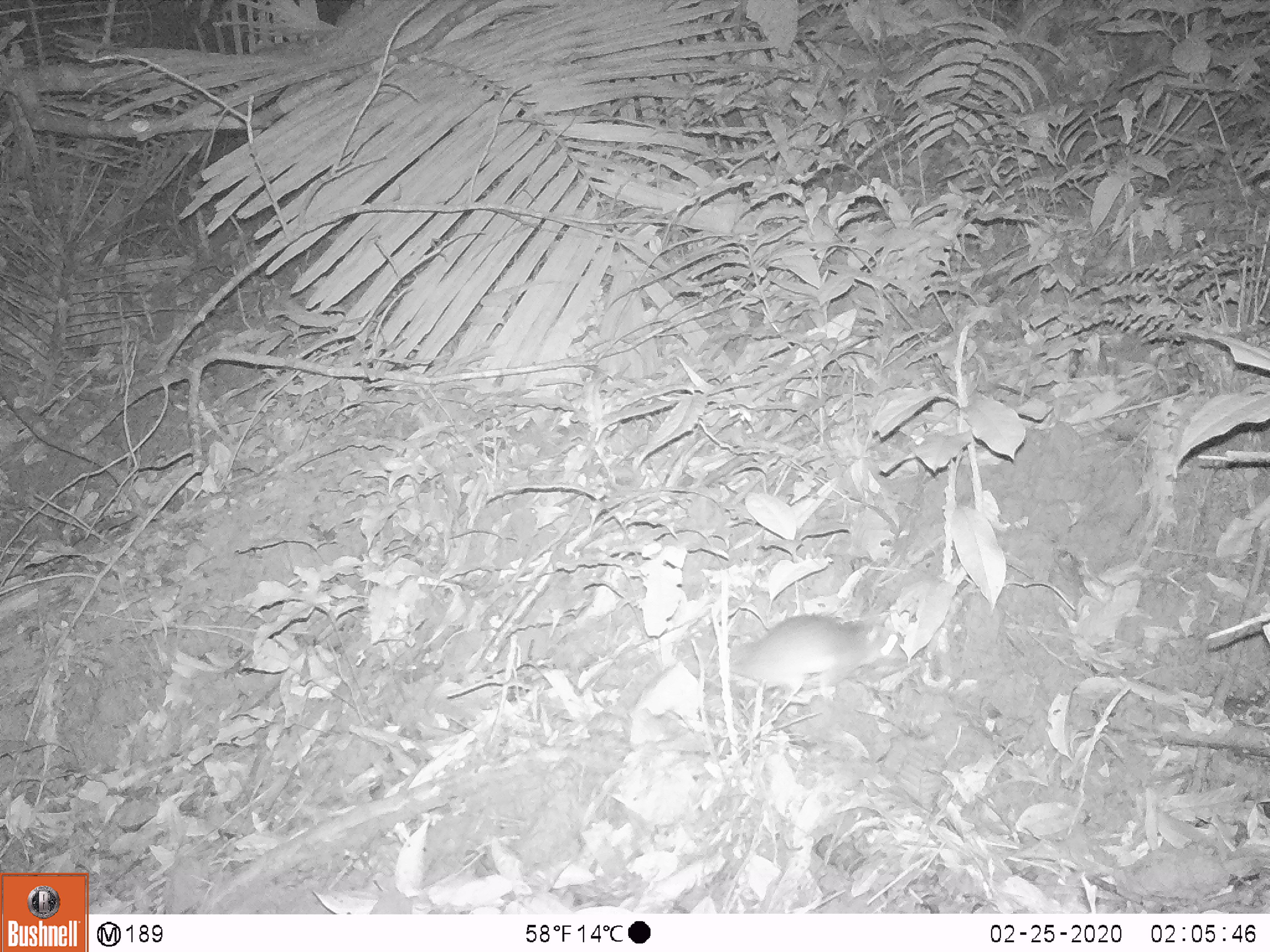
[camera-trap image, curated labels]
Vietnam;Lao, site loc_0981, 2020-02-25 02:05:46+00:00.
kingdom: Animalia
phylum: Chordata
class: Mammalia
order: Rodentia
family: Muridae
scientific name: Muridae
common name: old-world mice and rats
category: unidentified murid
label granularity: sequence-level